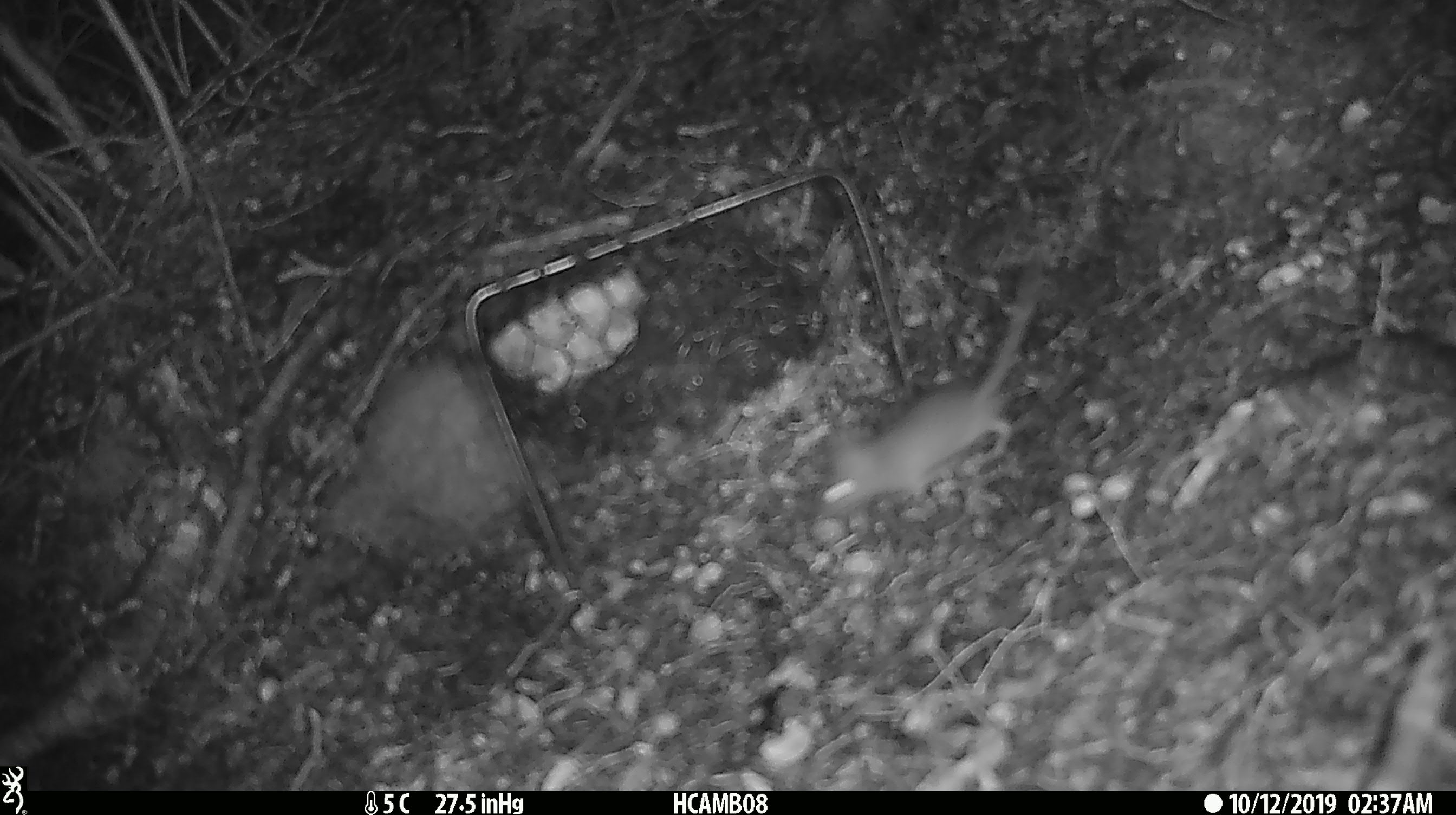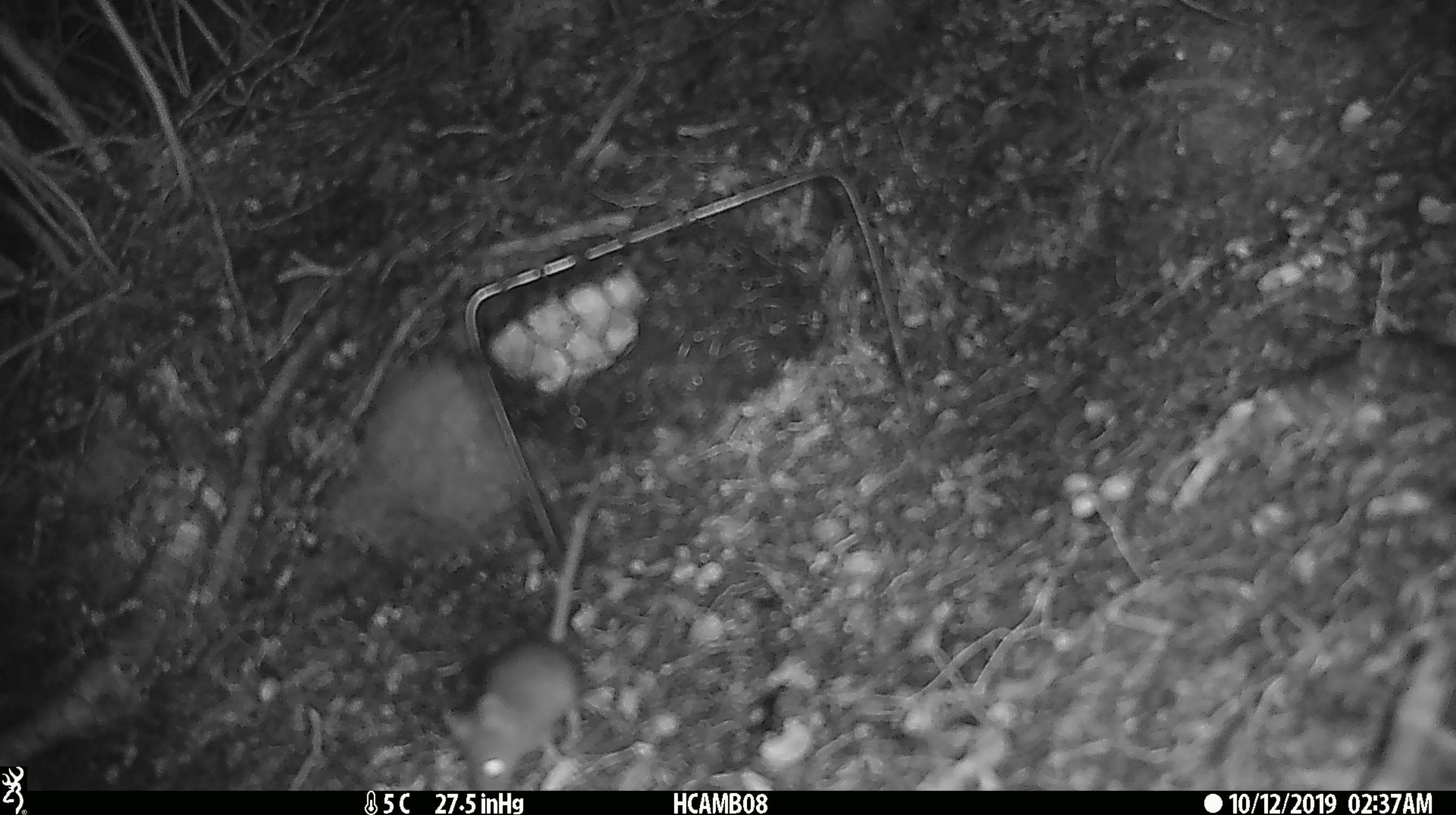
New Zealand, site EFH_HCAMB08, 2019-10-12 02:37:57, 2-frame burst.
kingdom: Animalia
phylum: Chordata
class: Mammalia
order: Rodentia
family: Muridae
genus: Mus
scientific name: Mus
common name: mouse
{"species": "mouse (Mus)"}